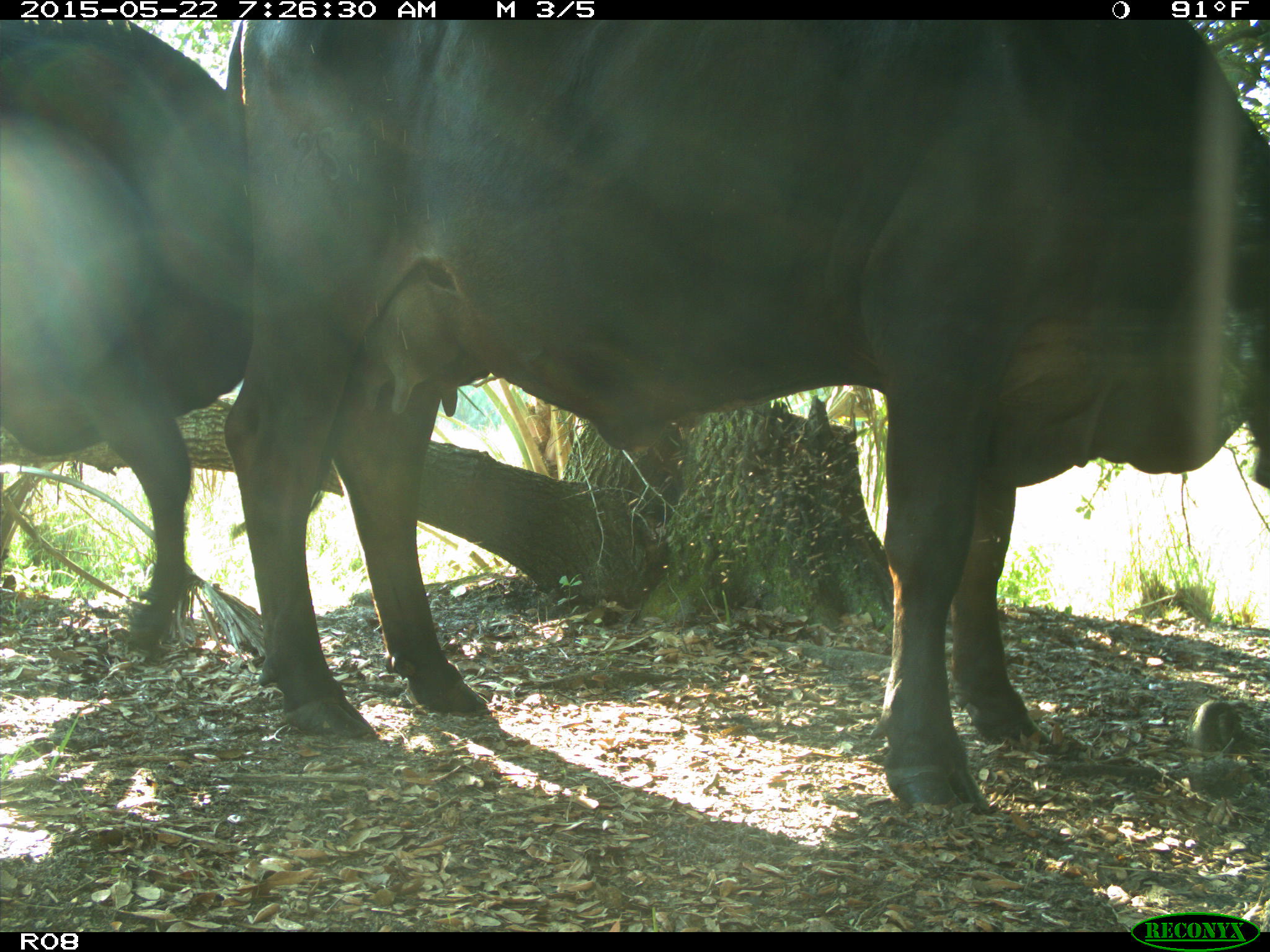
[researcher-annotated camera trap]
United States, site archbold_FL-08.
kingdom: Animalia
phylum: Chordata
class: Mammalia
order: Artiodactyla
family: Bovidae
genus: Bos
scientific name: Bos taurus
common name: domestic cow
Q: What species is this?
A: Bos taurus (domestic cow).